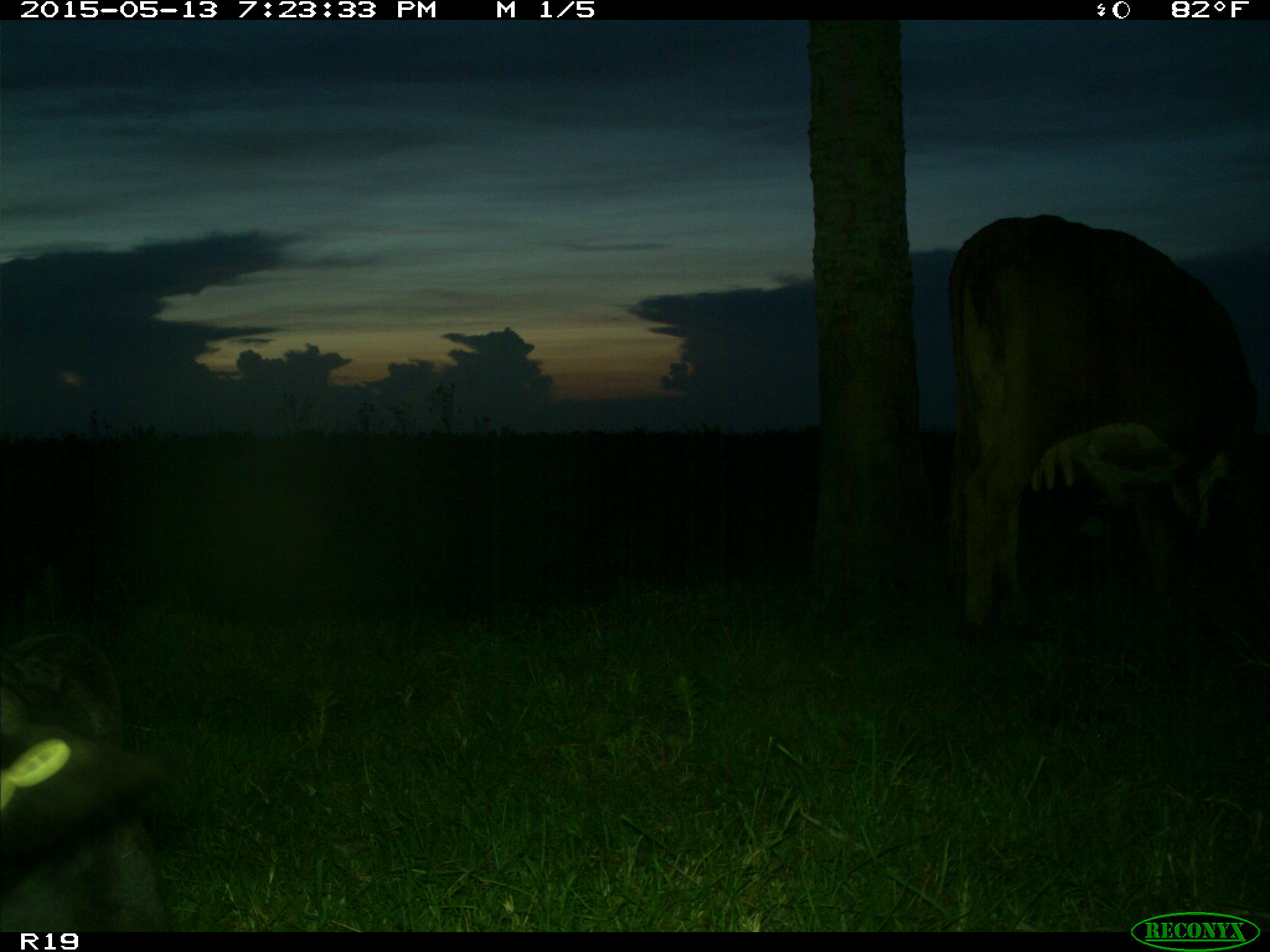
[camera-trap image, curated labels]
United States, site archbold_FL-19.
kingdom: Animalia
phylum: Chordata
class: Mammalia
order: Artiodactyla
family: Bovidae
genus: Bos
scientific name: Bos taurus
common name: domestic cow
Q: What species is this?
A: Bos taurus (domestic cow).